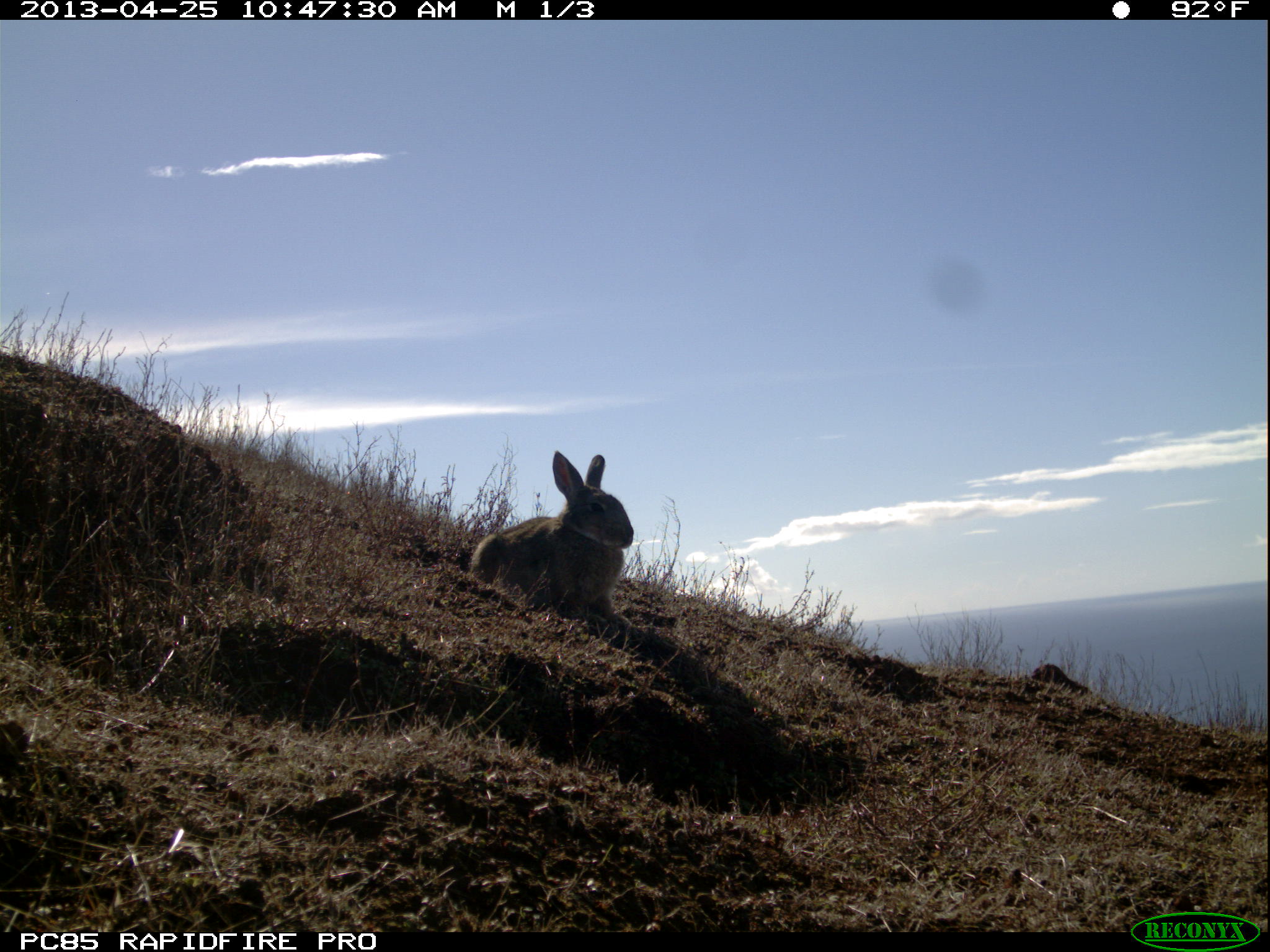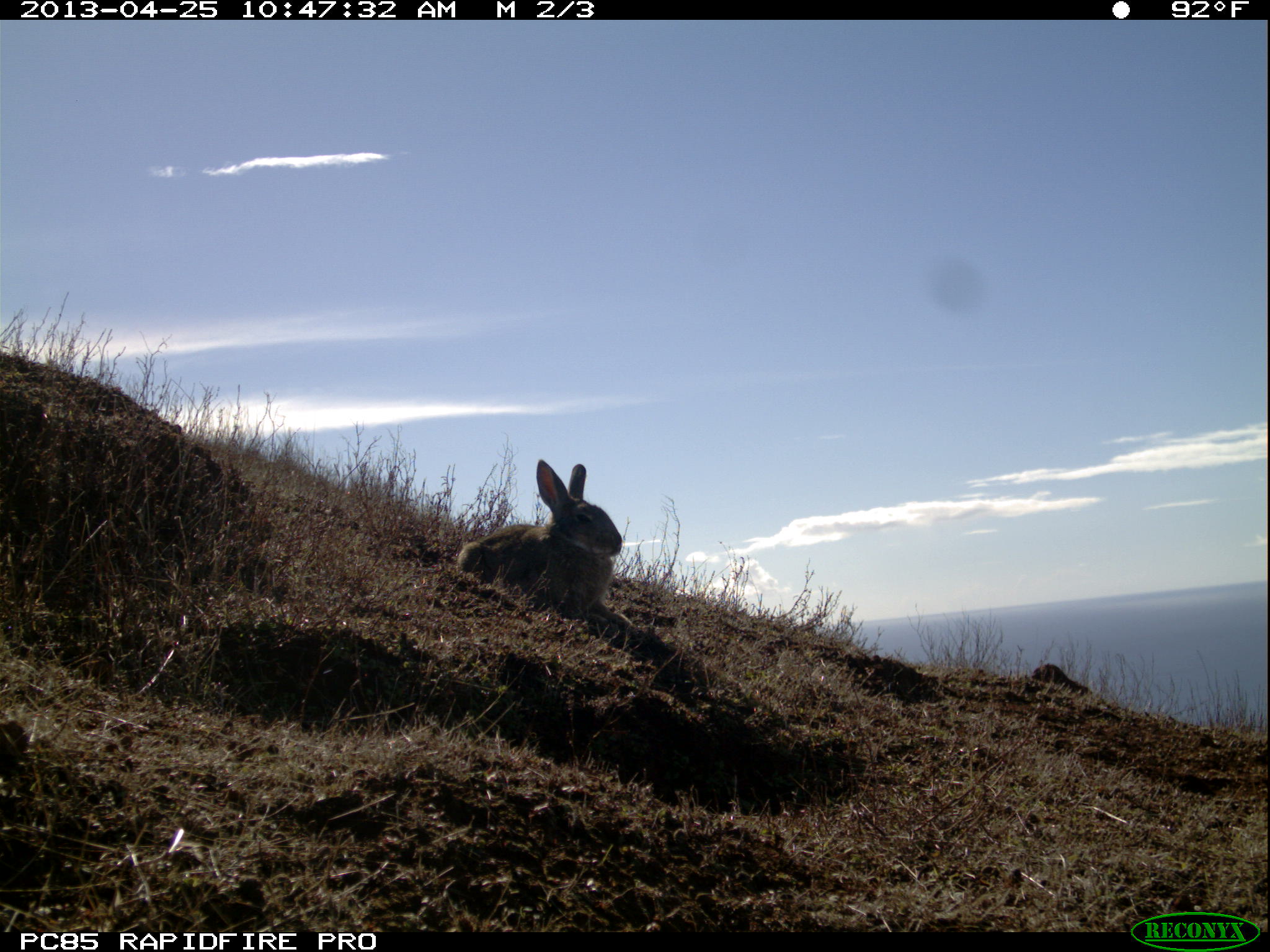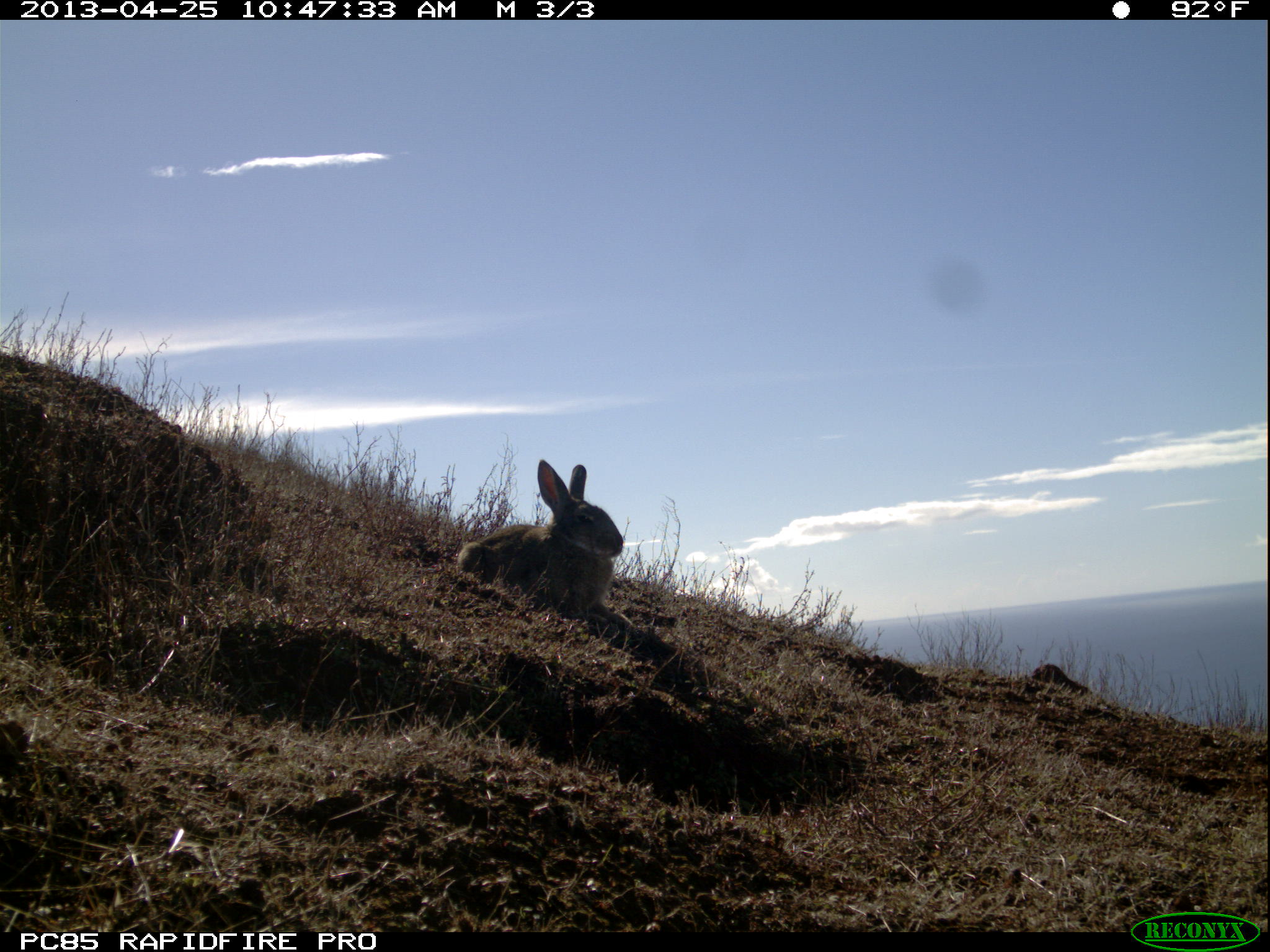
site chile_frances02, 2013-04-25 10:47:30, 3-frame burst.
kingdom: Animalia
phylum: Chordata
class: Mammalia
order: Lagomorpha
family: Leporidae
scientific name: Leporidae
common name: rabbits and hares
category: rabbit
Rabbit (rabbits and hares) (Leporidae).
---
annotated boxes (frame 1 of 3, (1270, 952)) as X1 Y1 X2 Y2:
rabbit: 464 450 644 635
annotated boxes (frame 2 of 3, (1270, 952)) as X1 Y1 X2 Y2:
rabbit: 448 458 630 628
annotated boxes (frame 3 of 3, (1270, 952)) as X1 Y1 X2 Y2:
rabbit: 447 459 631 629